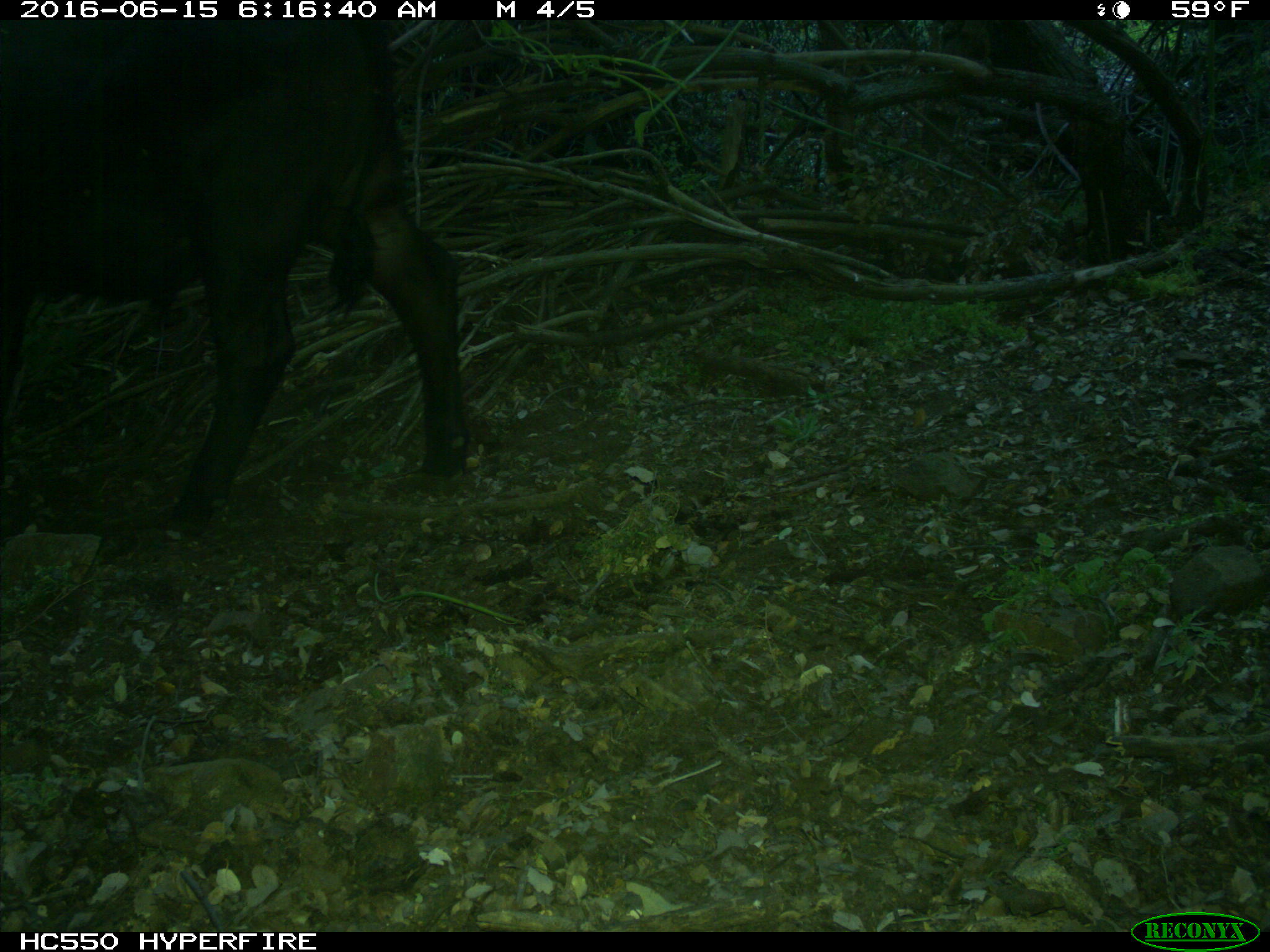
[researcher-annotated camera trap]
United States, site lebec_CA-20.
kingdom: Animalia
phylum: Chordata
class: Mammalia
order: Artiodactyla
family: Bovidae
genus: Bos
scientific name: Bos taurus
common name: domestic cow